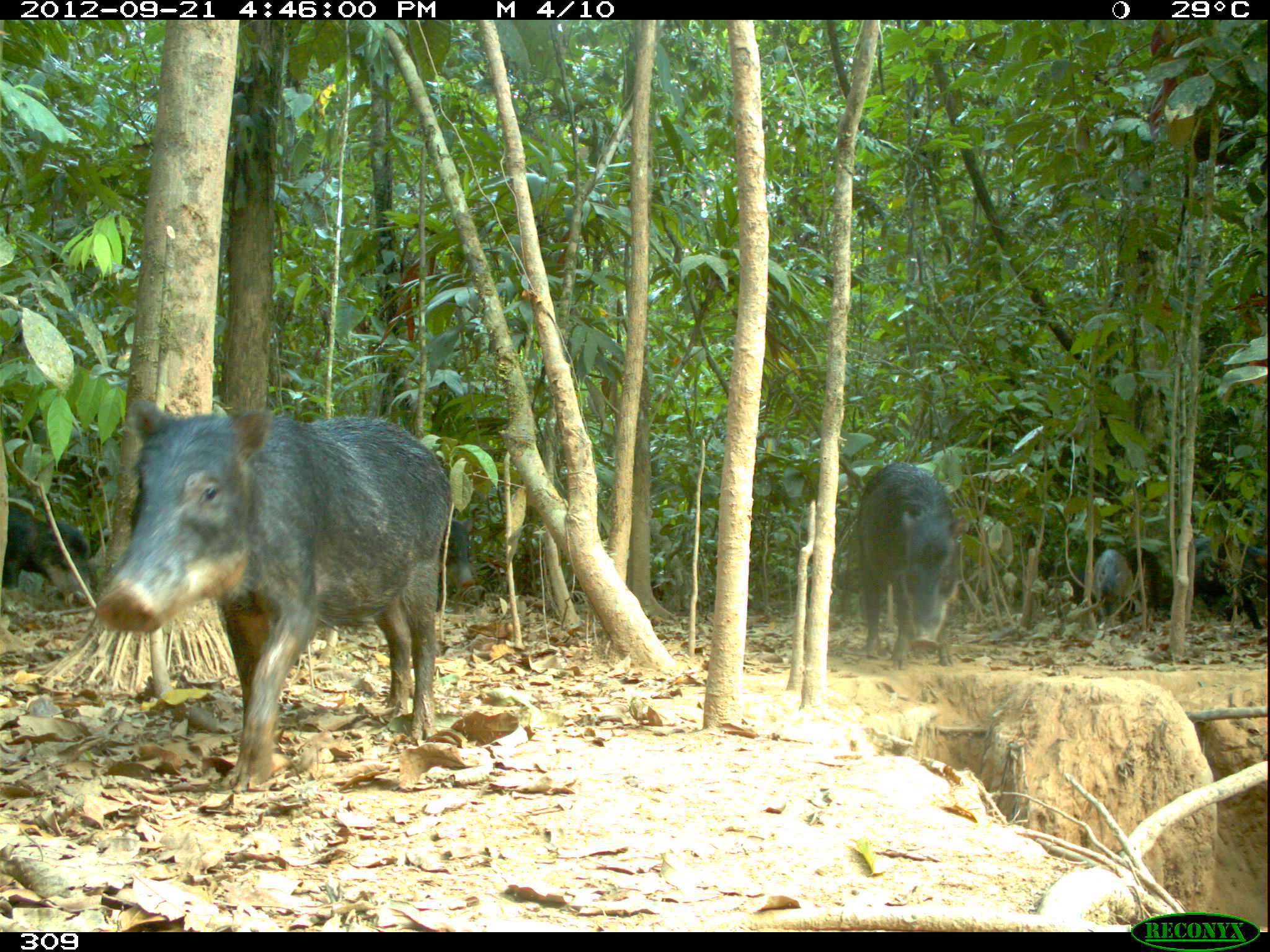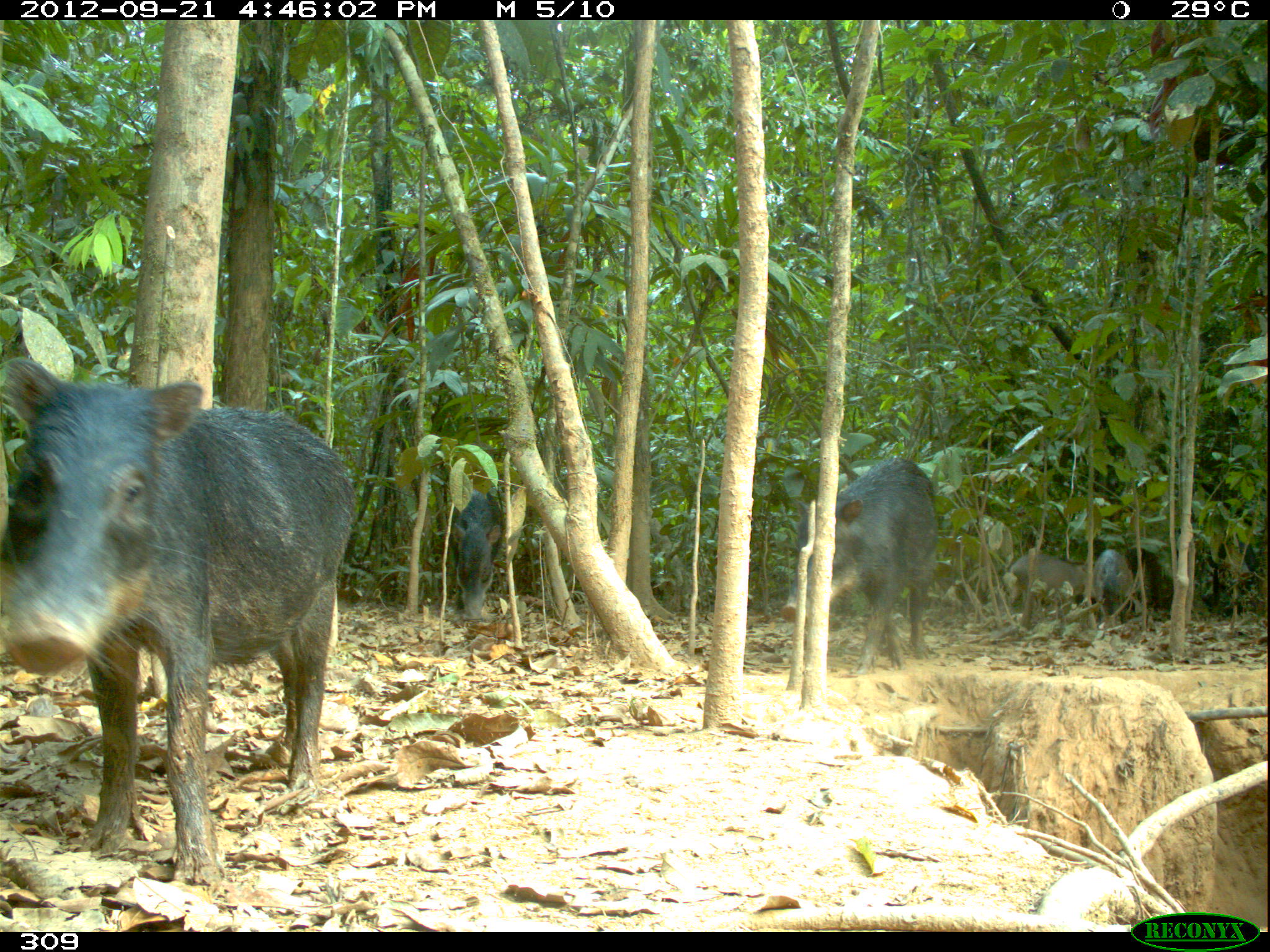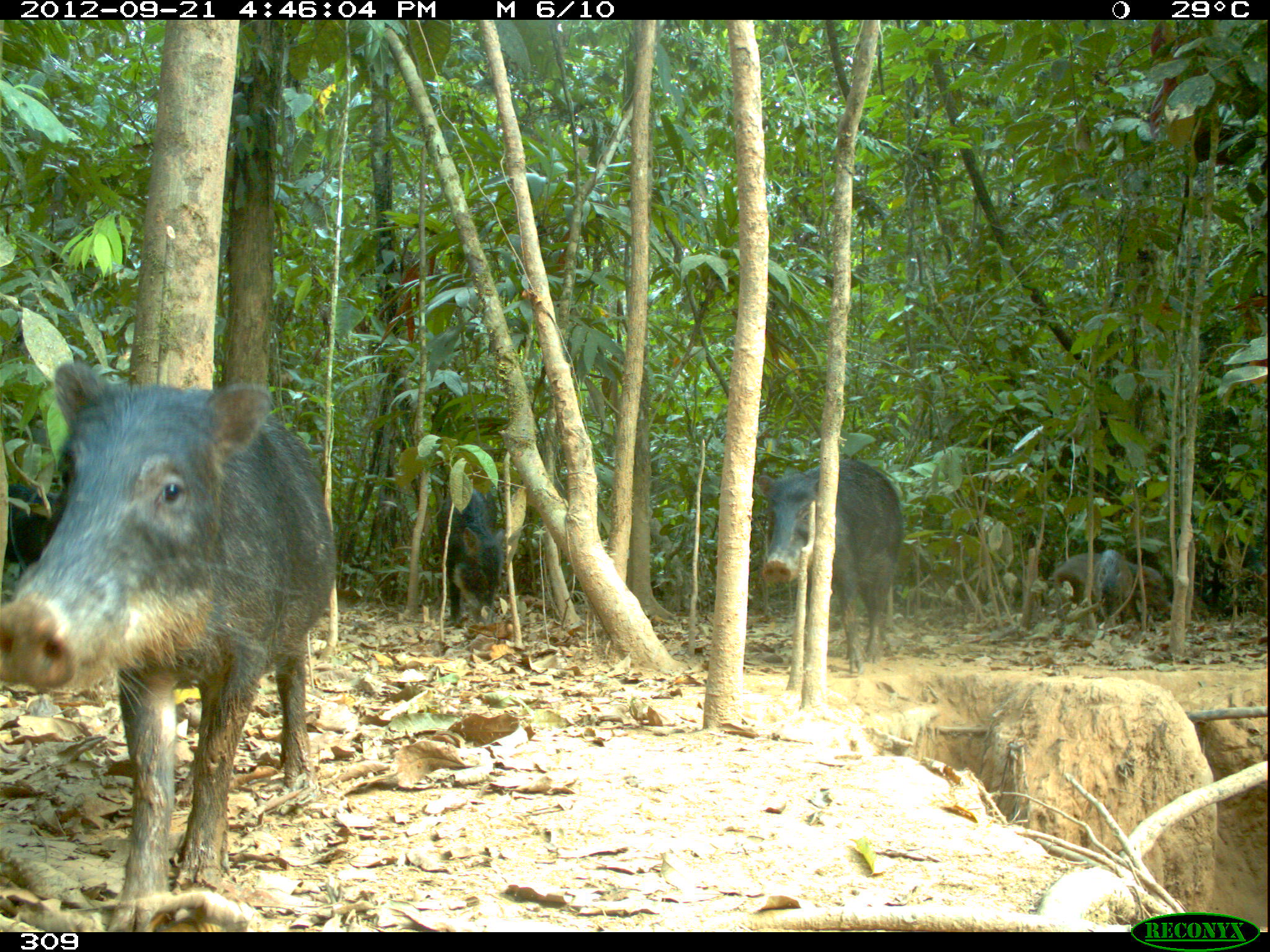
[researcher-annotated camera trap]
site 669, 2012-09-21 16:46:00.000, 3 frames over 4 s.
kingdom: Animalia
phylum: Chordata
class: Mammalia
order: Artiodactyla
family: Tayassuidae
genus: Tayassu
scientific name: Tayassu pecari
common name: white-lipped peccary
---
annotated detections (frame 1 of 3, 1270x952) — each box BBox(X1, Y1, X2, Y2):
tayassu pecari: BBox(94, 398, 452, 793); BBox(854, 461, 969, 669); BBox(1, 502, 92, 597); BBox(1193, 534, 1266, 627); BBox(1092, 543, 1161, 623); BBox(443, 519, 475, 588)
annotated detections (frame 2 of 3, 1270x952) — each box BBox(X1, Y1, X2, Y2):
tayassu pecari: BBox(4, 357, 358, 883); BBox(779, 456, 938, 672); BBox(448, 485, 503, 620); BBox(1010, 551, 1095, 632); BBox(1211, 536, 1259, 615); BBox(1091, 548, 1132, 629)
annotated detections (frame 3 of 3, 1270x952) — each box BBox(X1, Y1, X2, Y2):
tayassu pecari: BBox(4, 364, 332, 926); BBox(757, 456, 905, 673); BBox(435, 487, 504, 623); BBox(1053, 553, 1171, 623); BBox(0, 480, 61, 576); BBox(1094, 549, 1141, 624)